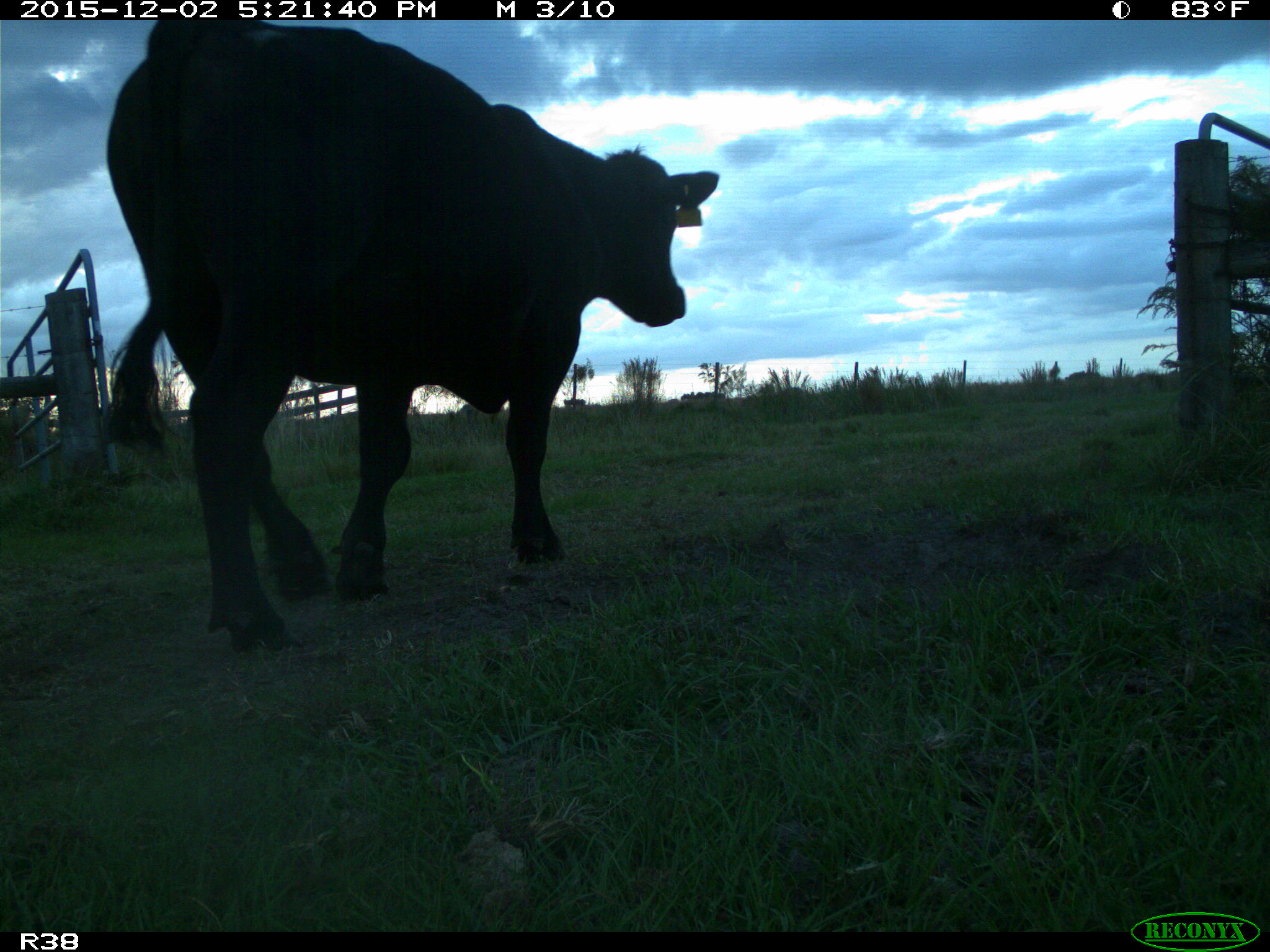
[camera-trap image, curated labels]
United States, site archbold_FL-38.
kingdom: Animalia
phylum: Chordata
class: Mammalia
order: Artiodactyla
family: Bovidae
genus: Bos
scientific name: Bos taurus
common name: domestic cow